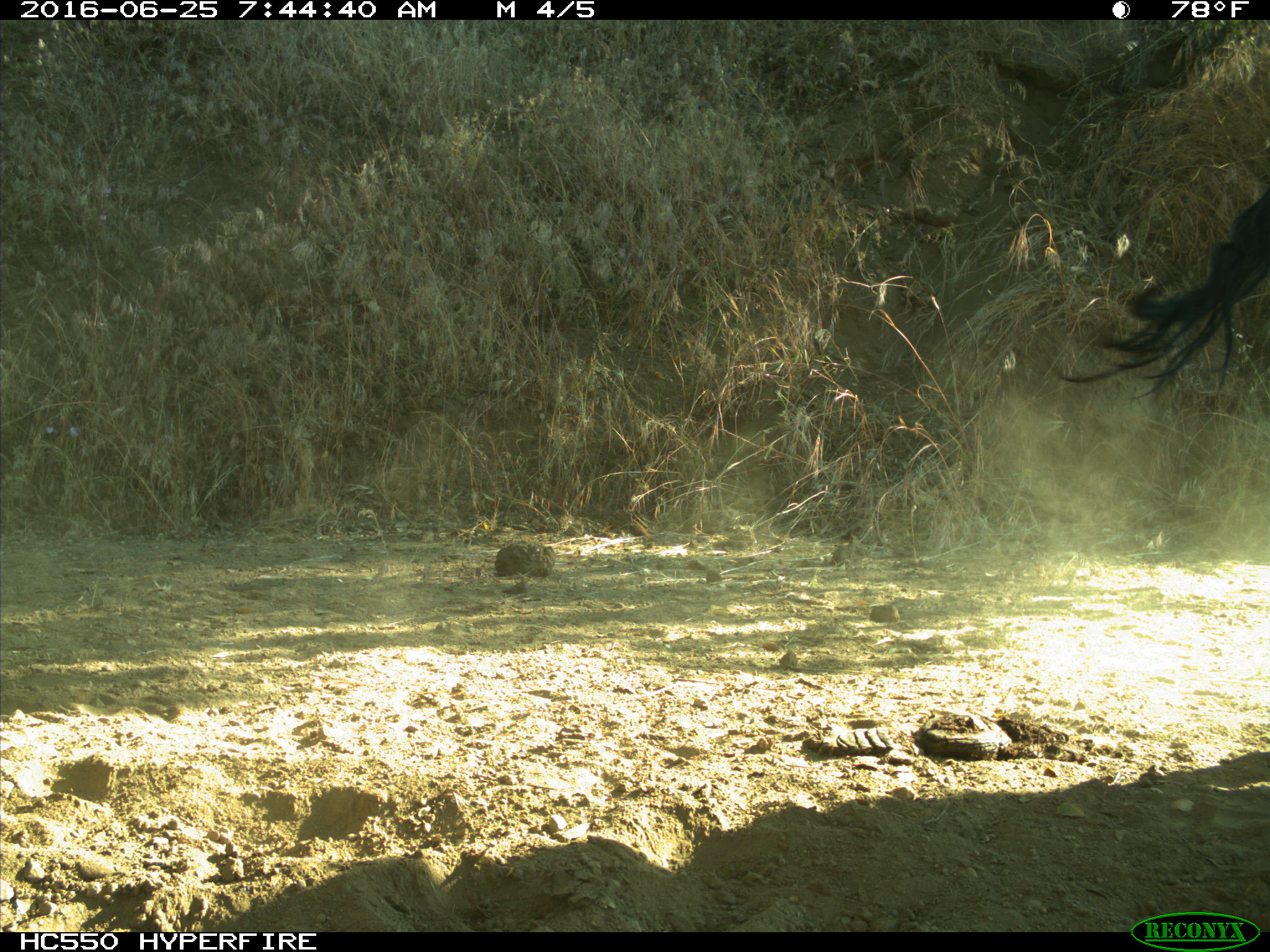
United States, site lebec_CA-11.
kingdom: Animalia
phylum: Chordata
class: Mammalia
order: Artiodactyla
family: Bovidae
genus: Bos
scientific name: Bos taurus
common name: domestic cow